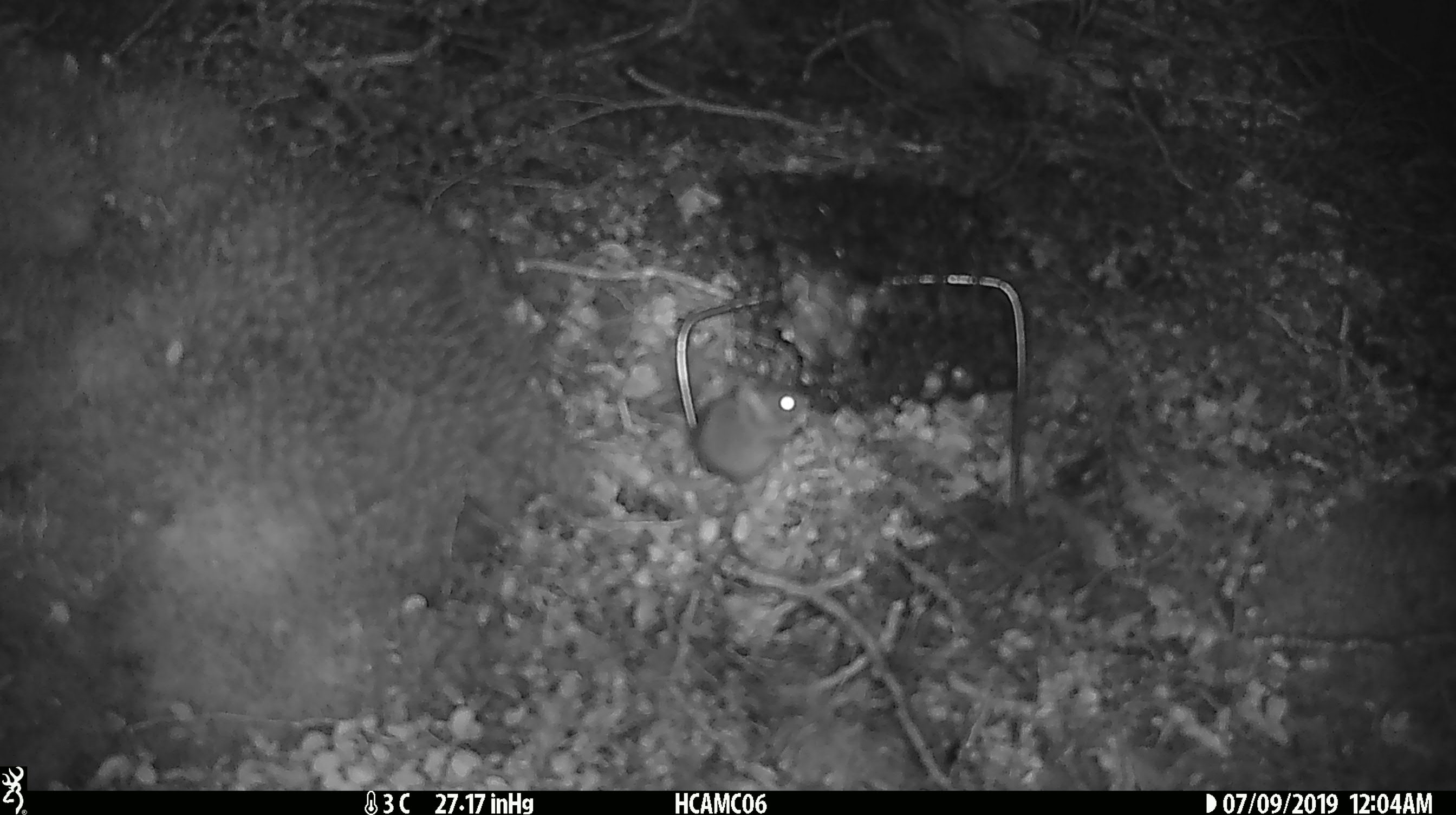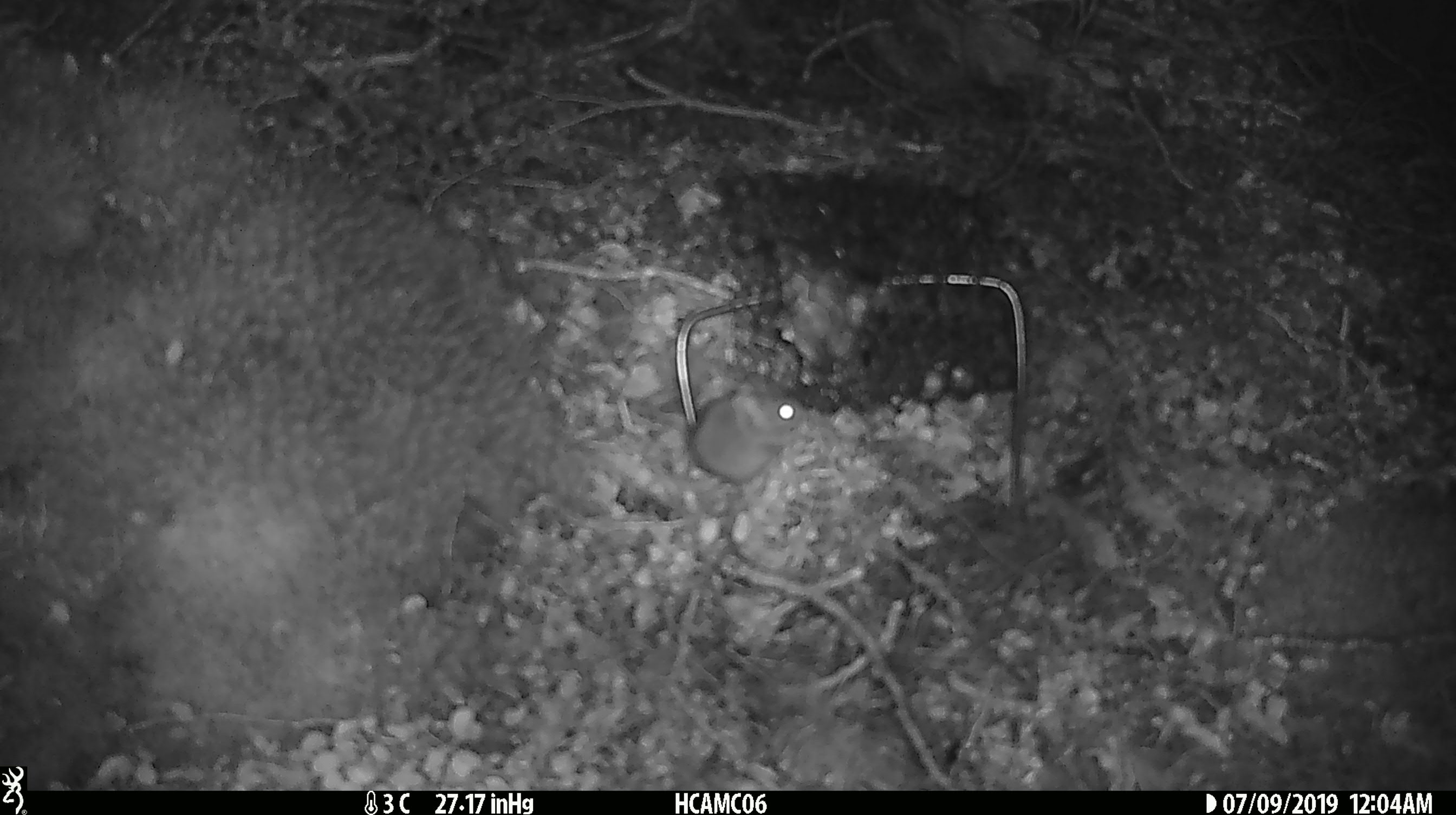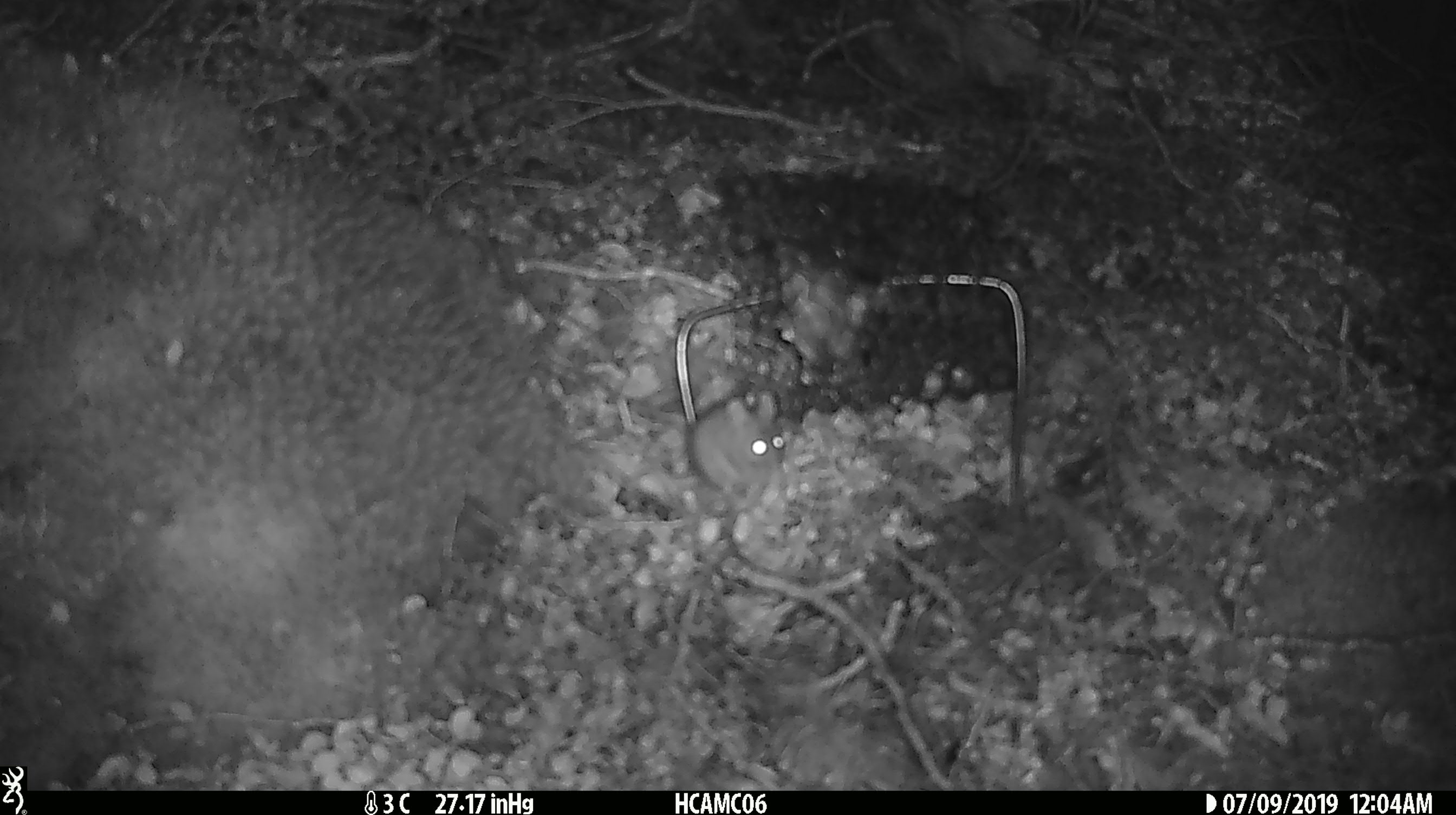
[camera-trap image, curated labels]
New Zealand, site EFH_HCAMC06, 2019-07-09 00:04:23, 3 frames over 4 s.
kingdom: Animalia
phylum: Chordata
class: Mammalia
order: Rodentia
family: Muridae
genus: Mus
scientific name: Mus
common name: mouse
Mouse (Mus).